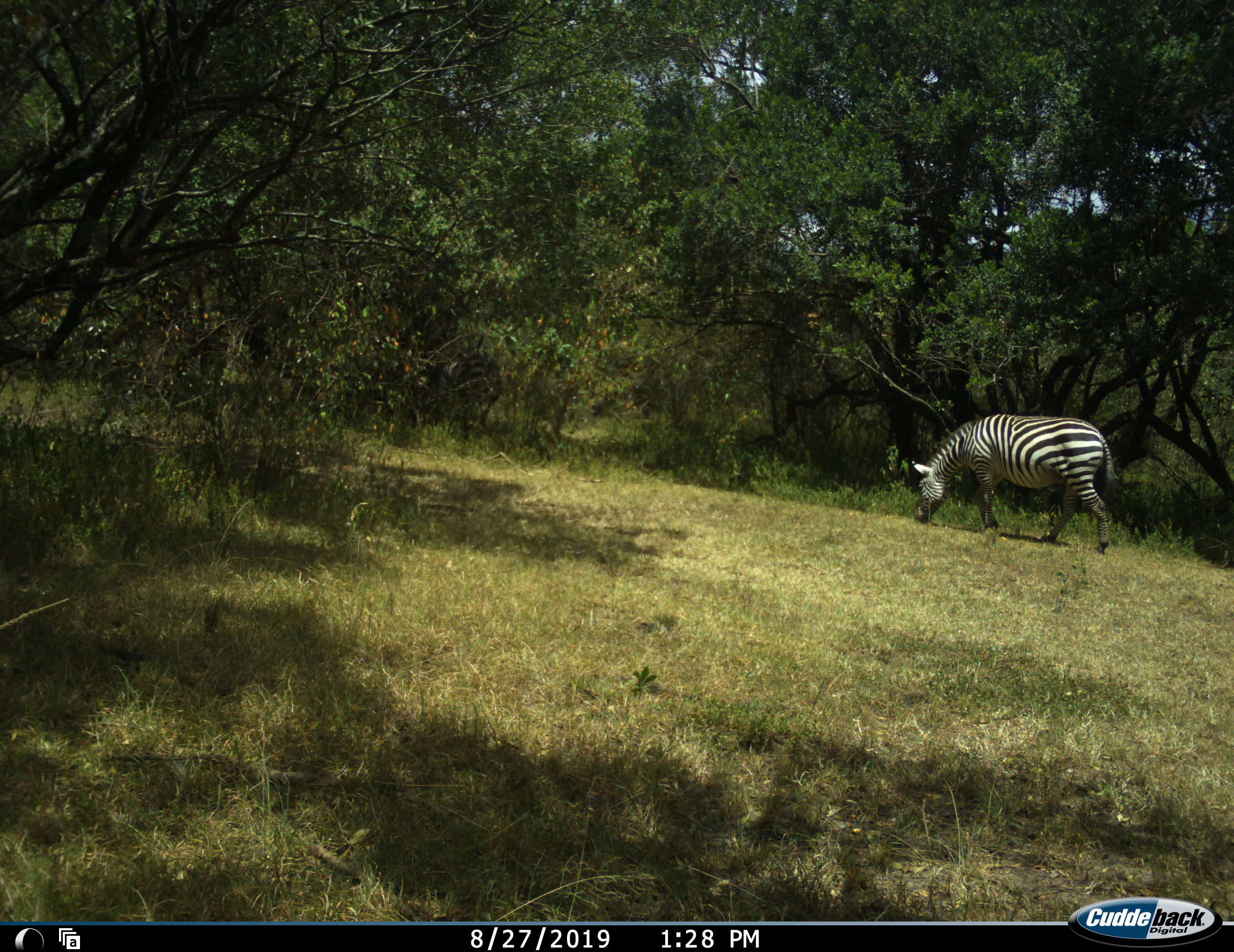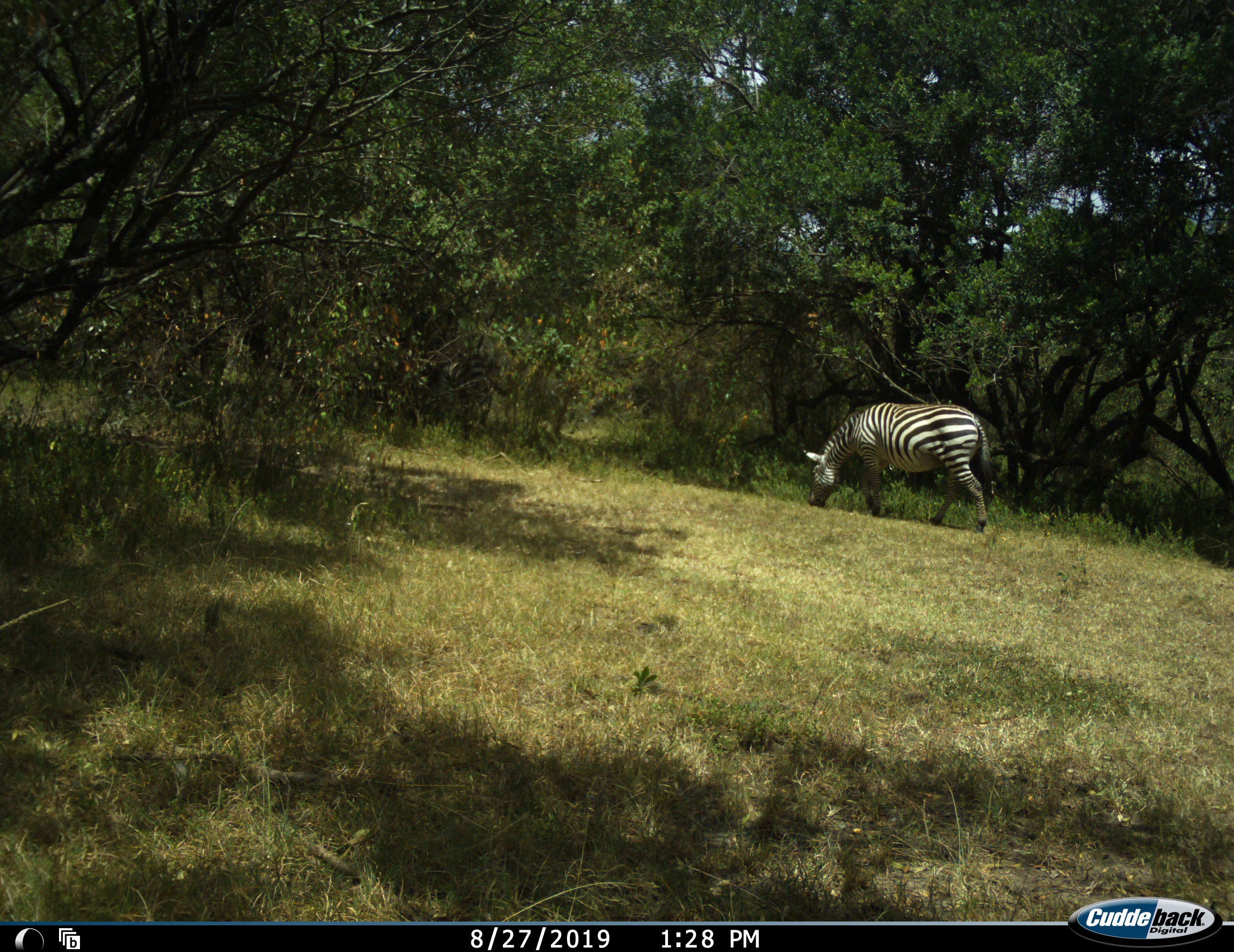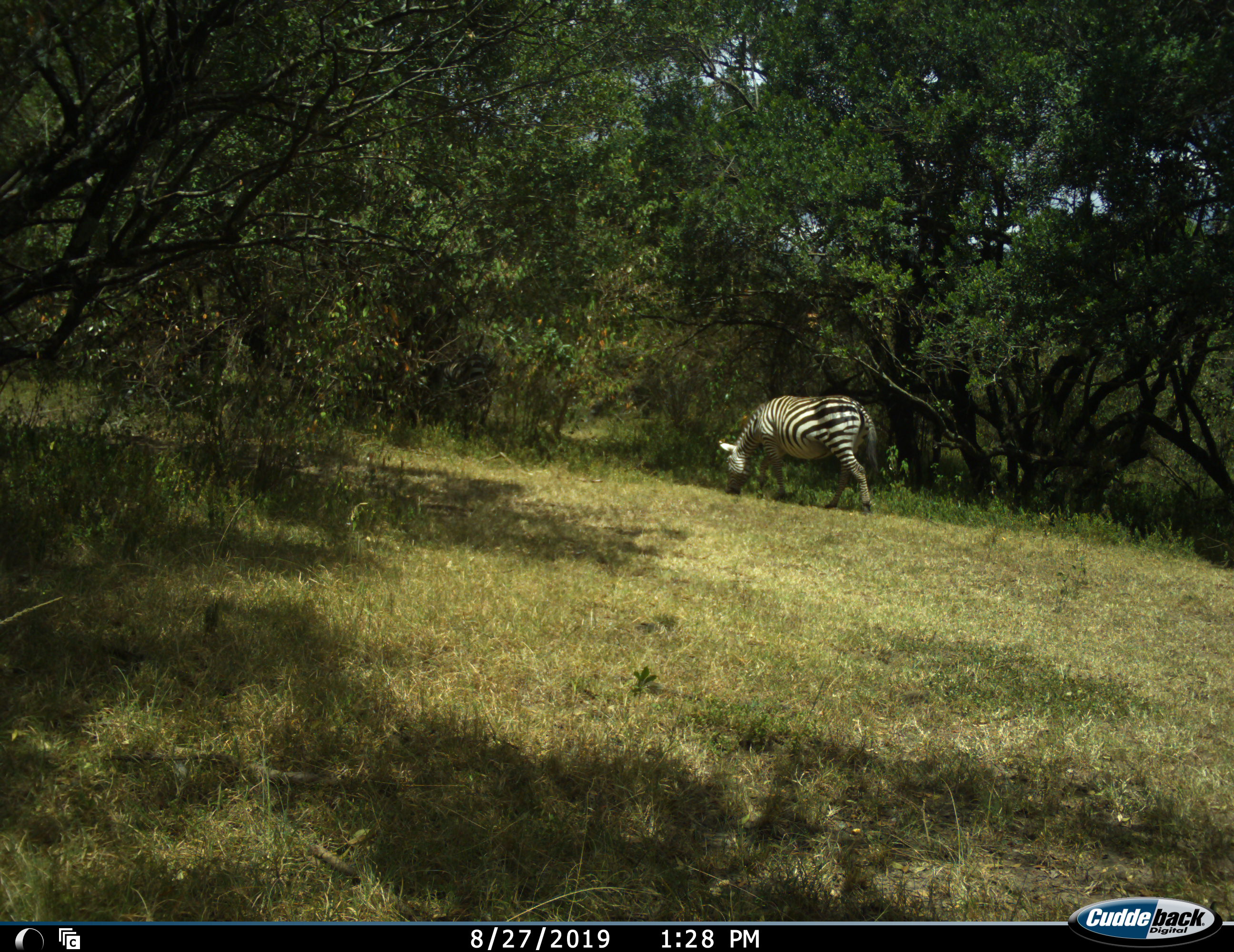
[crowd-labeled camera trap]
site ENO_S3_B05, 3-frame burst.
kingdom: Animalia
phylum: Chordata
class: Mammalia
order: Perissodactyla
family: Equidae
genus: Equus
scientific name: Equus quagga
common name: plains zebra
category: zebraplains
Zebraplains (plains zebra) (Equus quagga), count 1. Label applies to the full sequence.